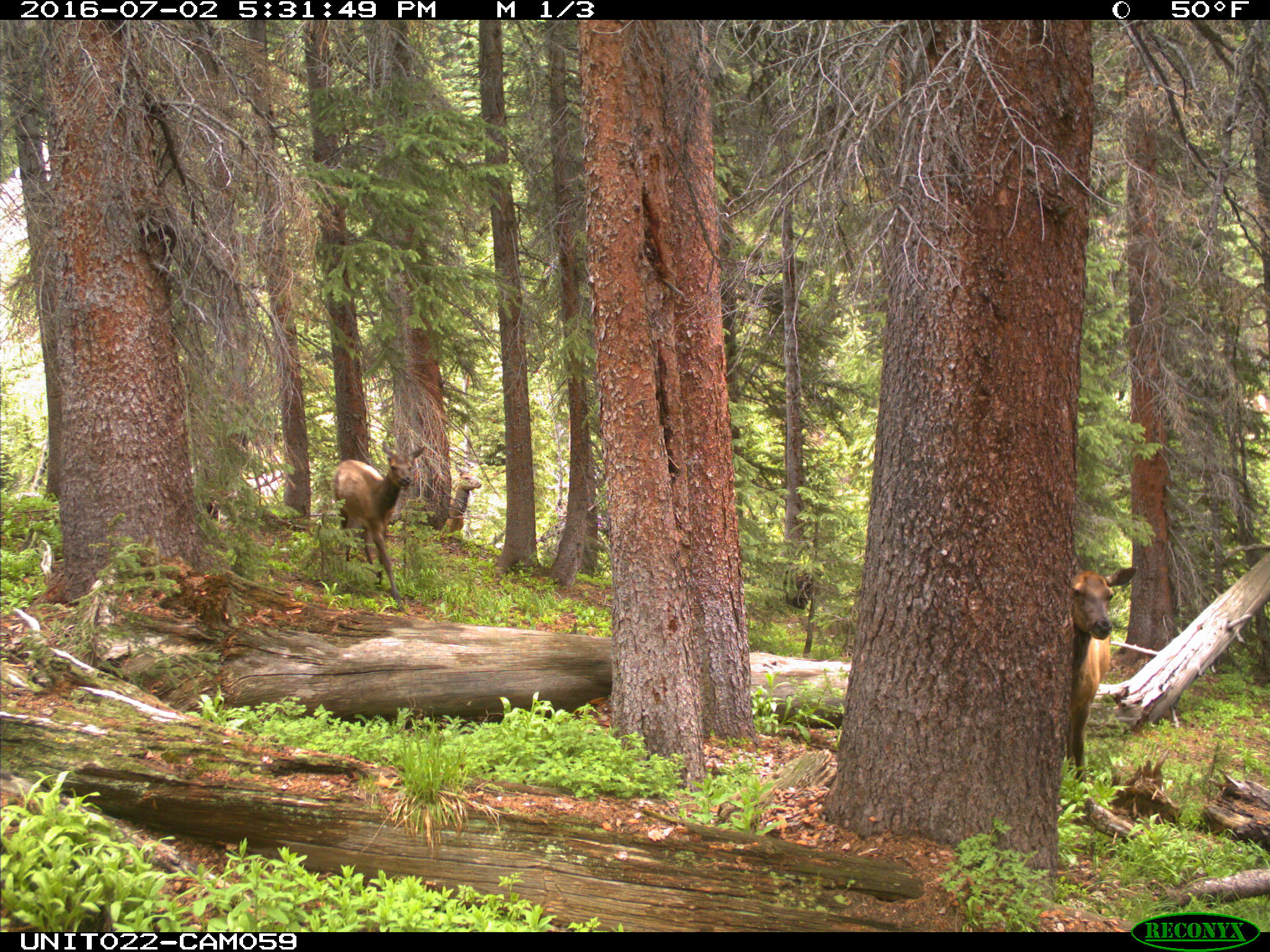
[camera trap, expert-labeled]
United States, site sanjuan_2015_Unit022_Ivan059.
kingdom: Animalia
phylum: Chordata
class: Mammalia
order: Artiodactyla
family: Cervidae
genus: Cervus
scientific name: Cervus elaphus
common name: red deer